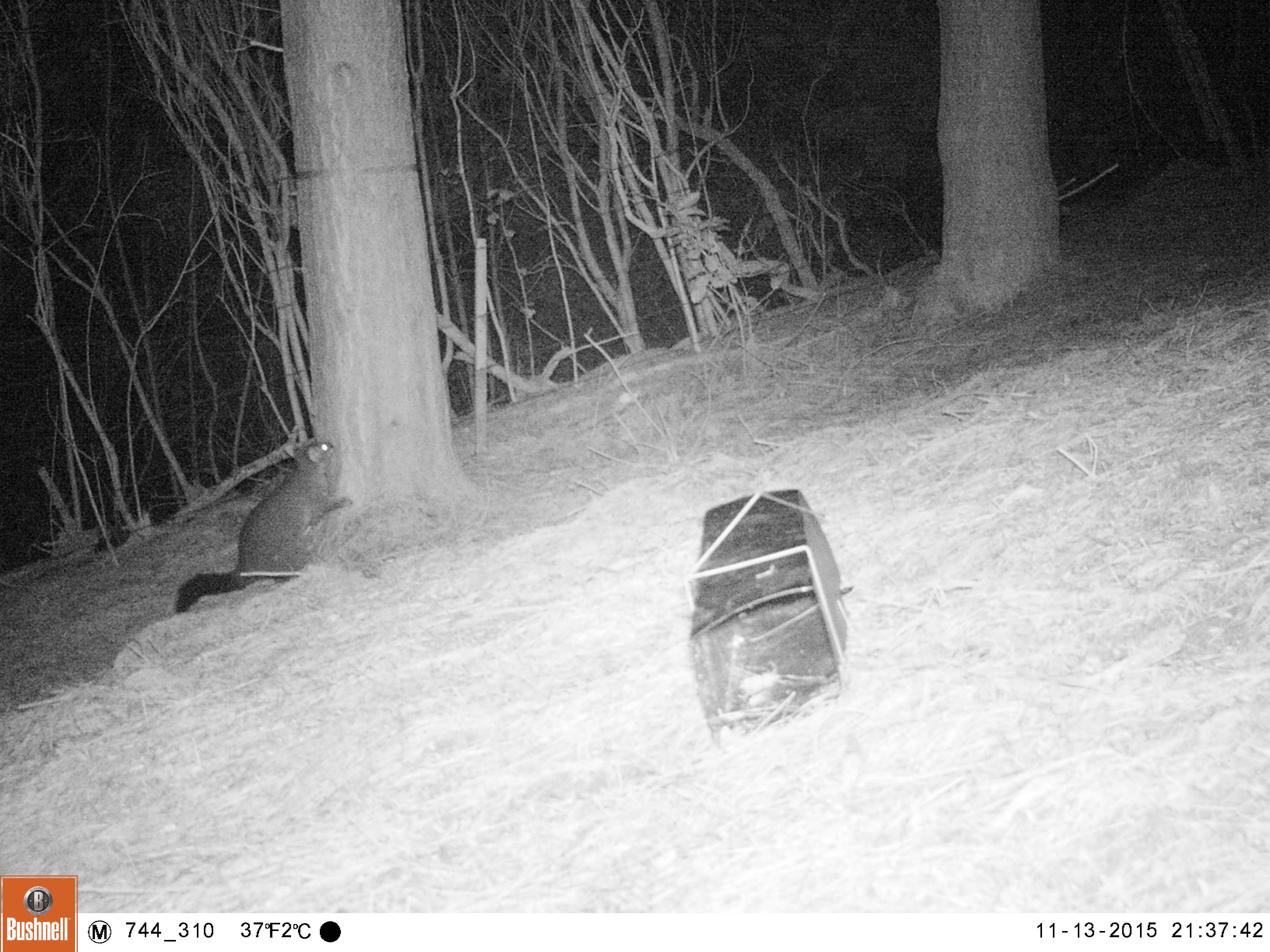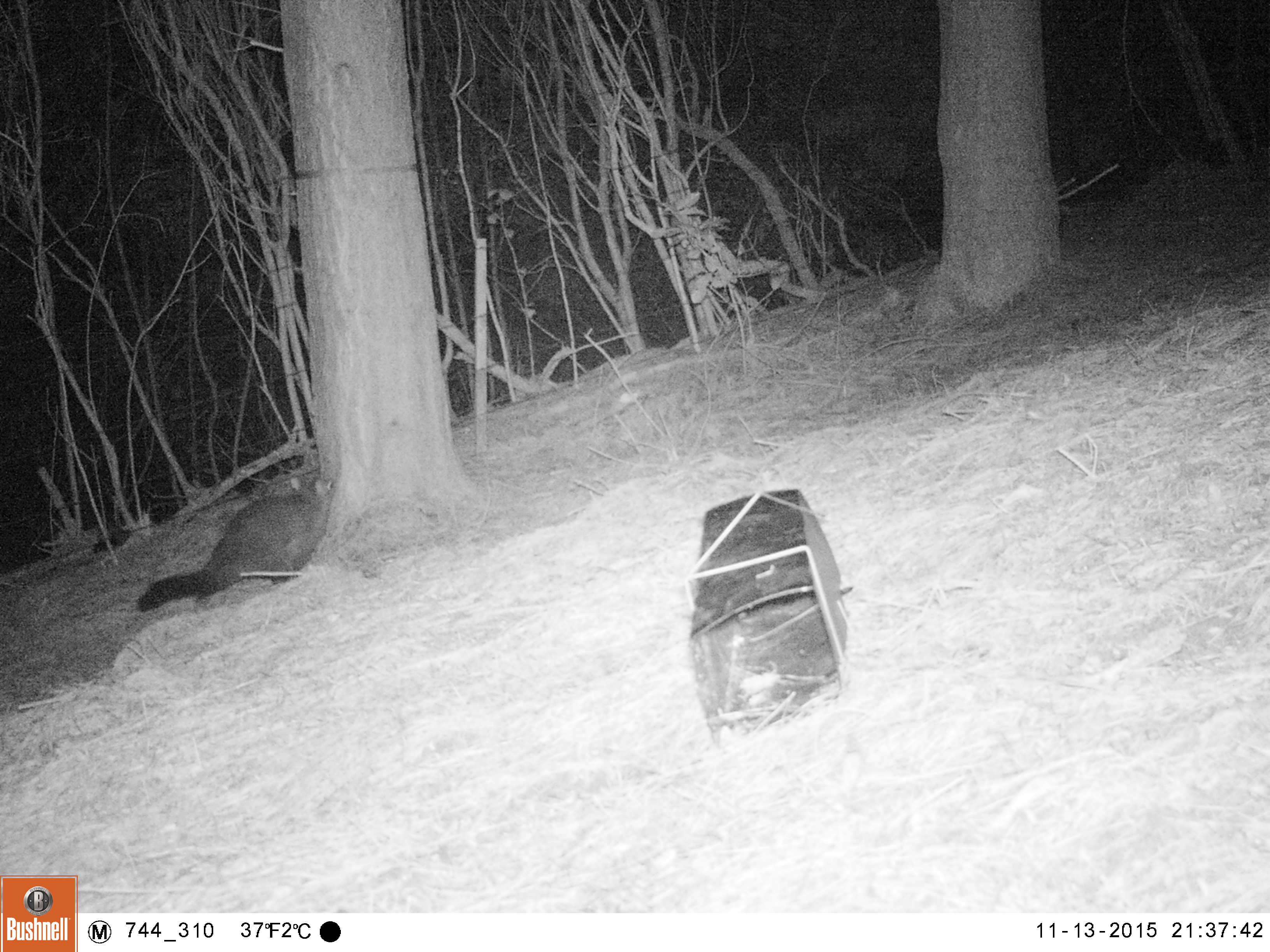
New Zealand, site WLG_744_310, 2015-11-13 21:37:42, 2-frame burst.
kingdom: Animalia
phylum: Chordata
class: Mammalia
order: Diprotodontia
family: Phalangeridae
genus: Trichosurus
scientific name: Trichosurus vulpecula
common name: common brushtail possum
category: possum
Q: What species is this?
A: Possum (common brushtail possum) (Trichosurus vulpecula).